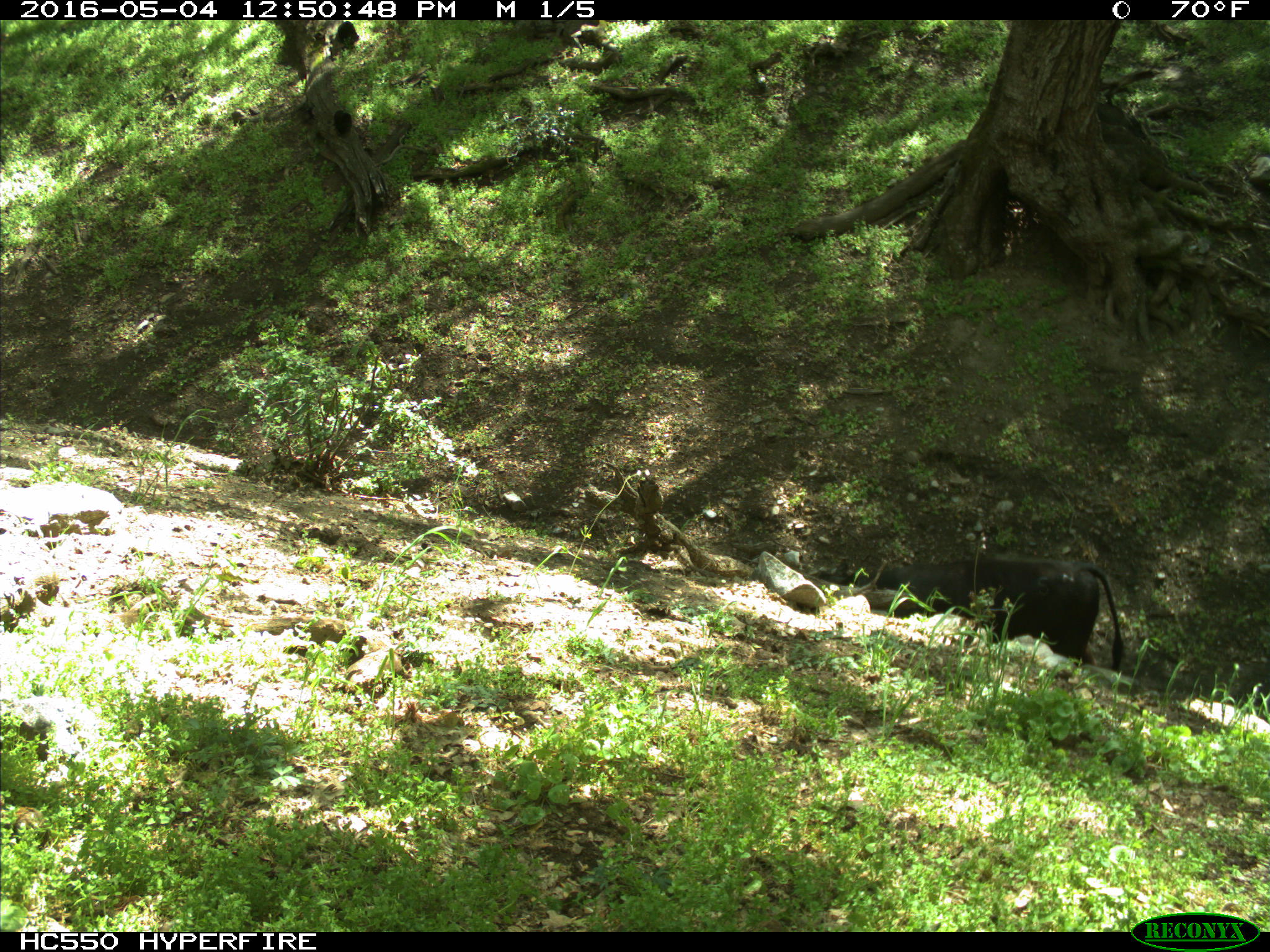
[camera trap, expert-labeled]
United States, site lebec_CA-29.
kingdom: Animalia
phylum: Chordata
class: Mammalia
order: Artiodactyla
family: Bovidae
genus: Bos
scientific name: Bos taurus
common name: domestic cow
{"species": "Bos taurus (domestic cow)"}